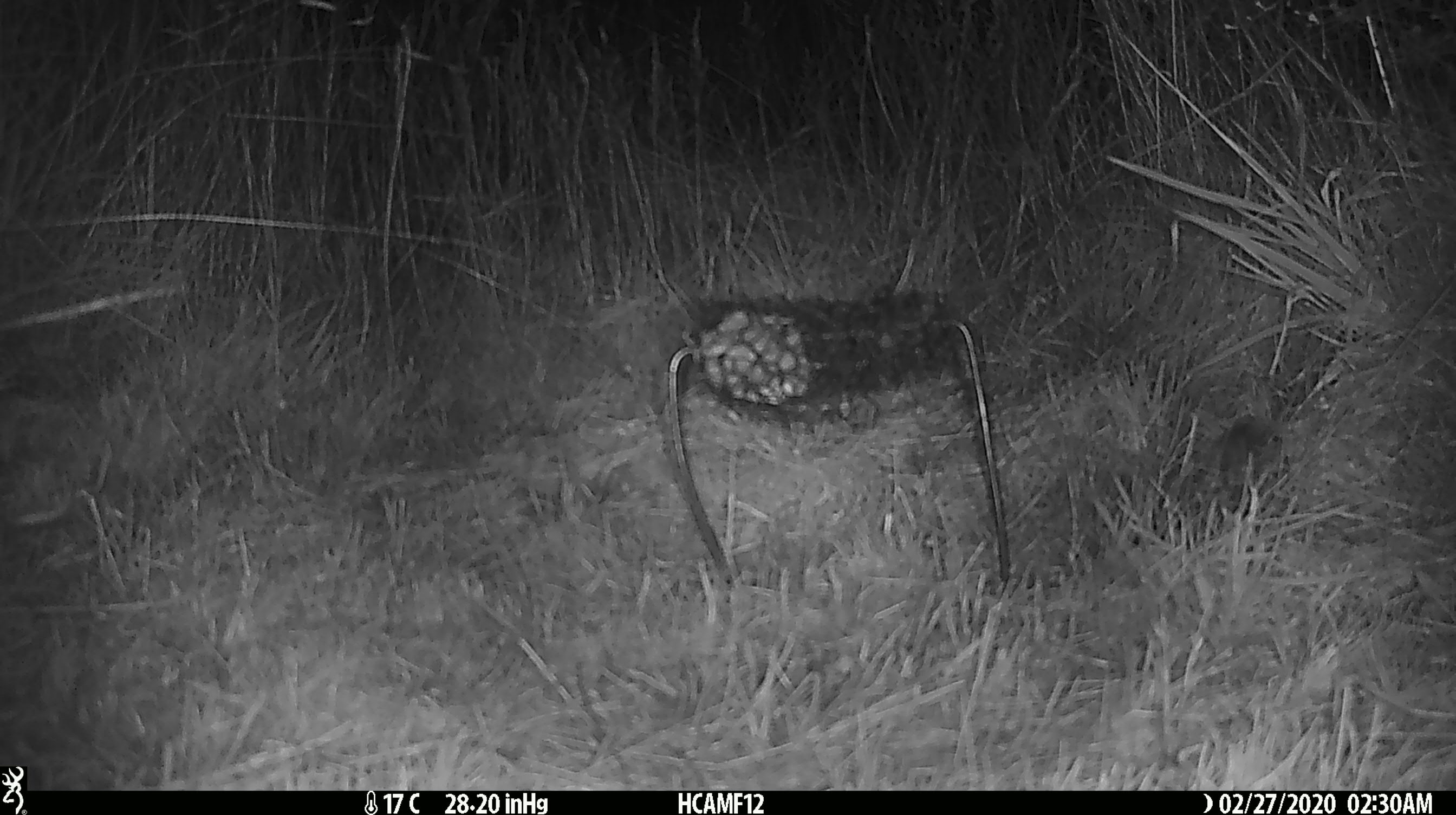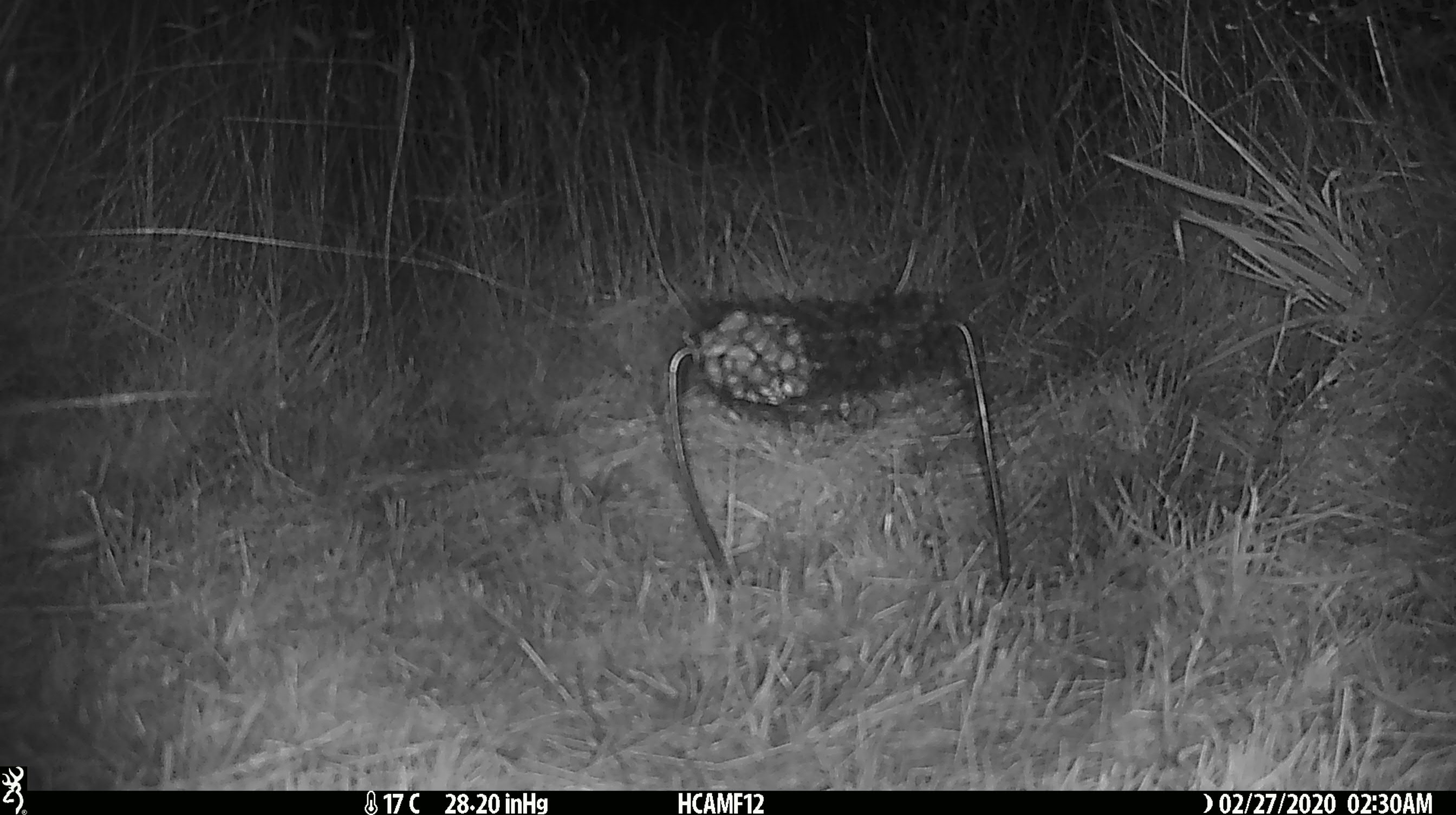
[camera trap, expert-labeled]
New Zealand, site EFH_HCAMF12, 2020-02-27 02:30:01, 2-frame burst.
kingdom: Animalia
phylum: Chordata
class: Mammalia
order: Rodentia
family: Muridae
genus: Mus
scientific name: Mus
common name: mouse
Mouse (Mus).